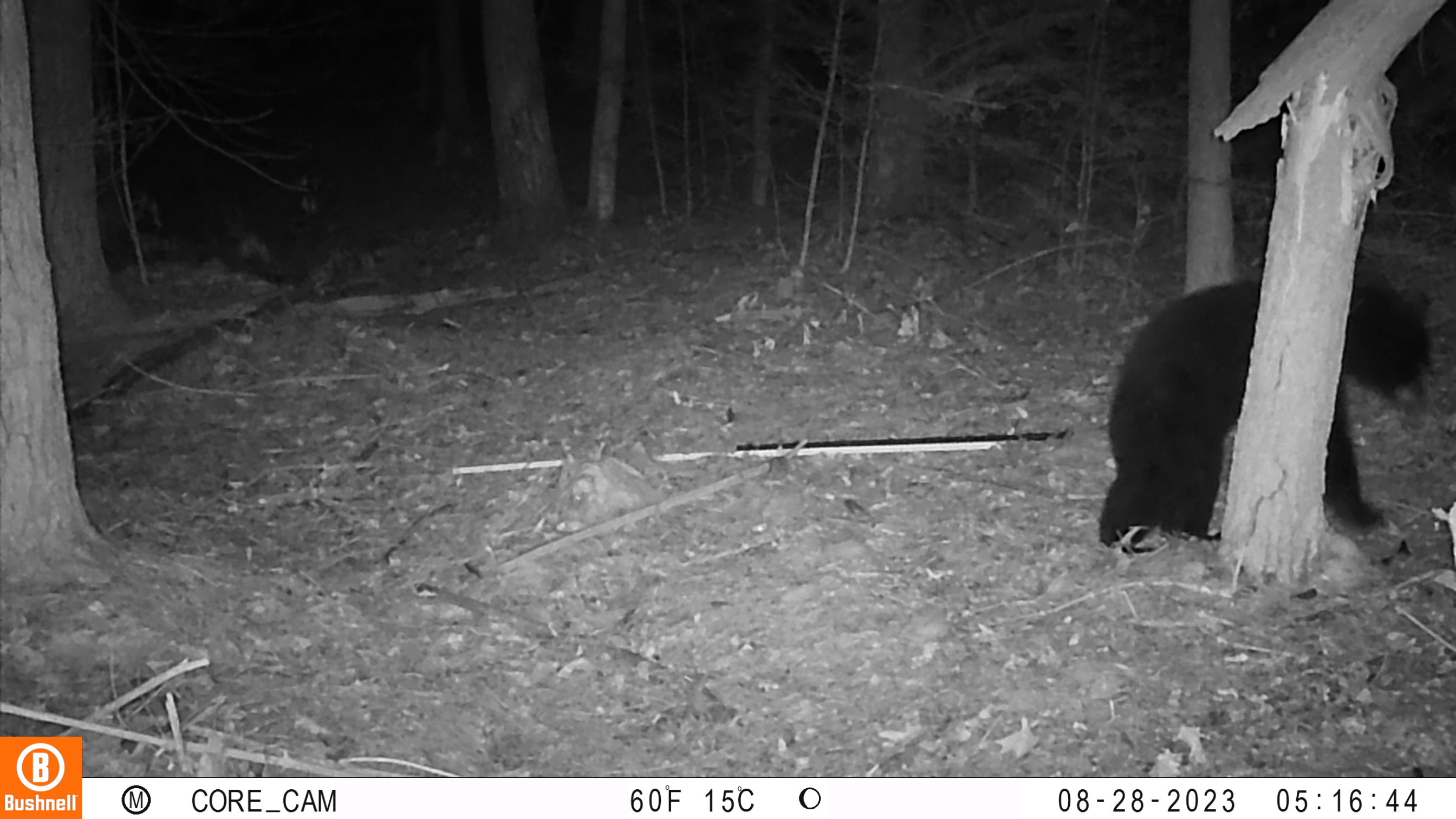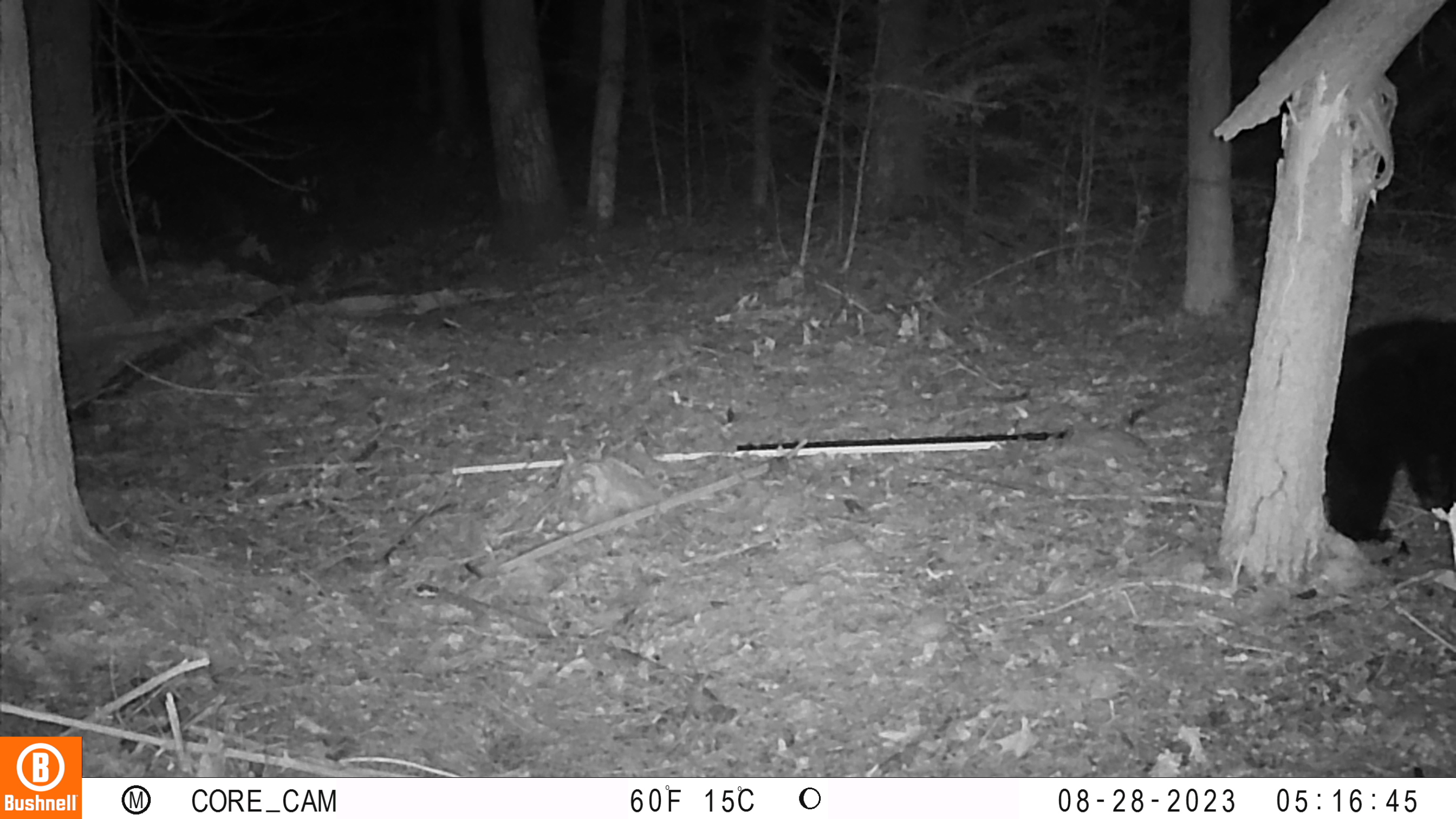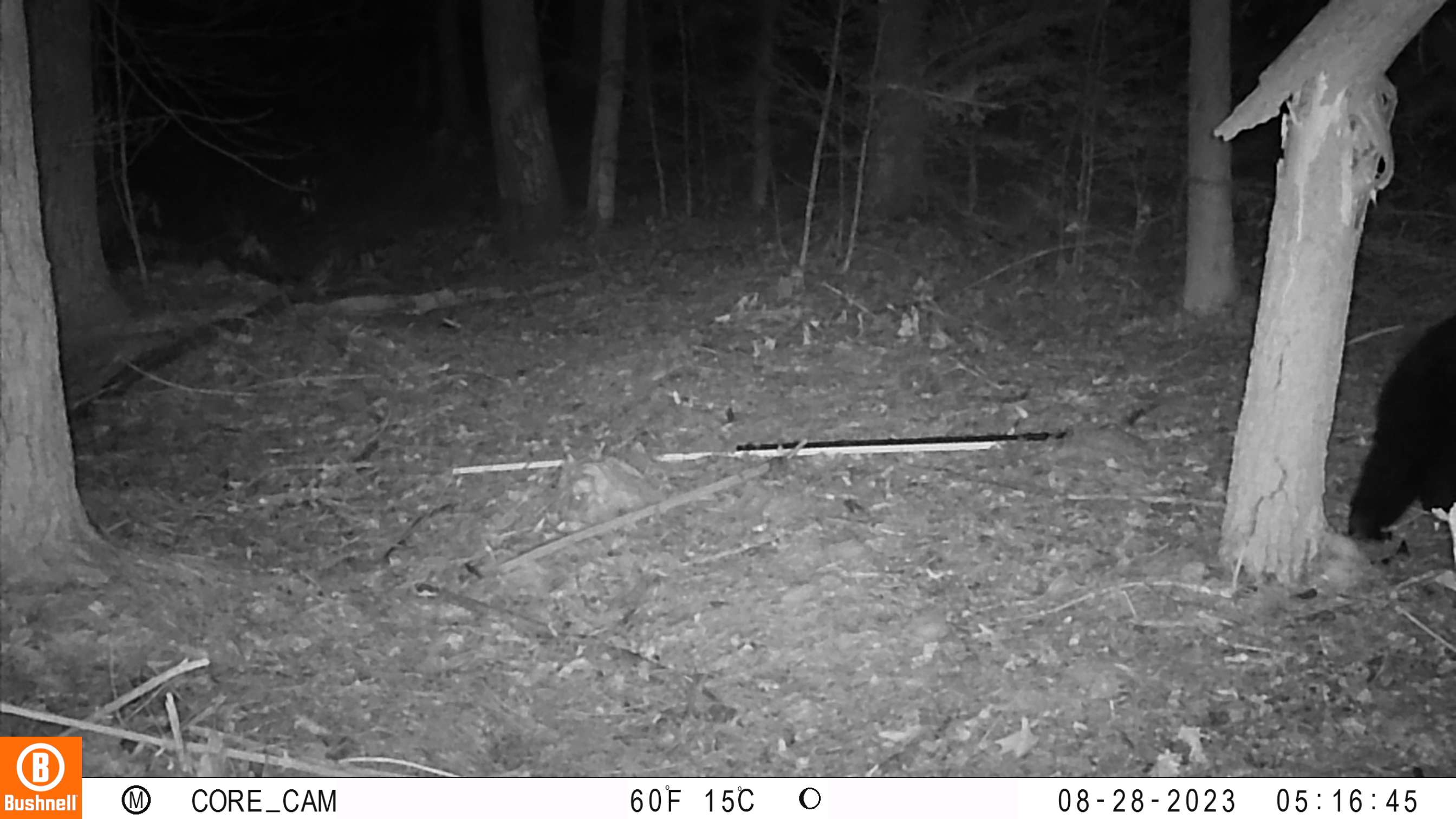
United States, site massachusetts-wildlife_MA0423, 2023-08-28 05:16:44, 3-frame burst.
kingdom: Animalia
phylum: Chordata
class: Mammalia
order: Carnivora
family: Ursidae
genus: Ursus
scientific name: Ursus americanus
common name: black bear